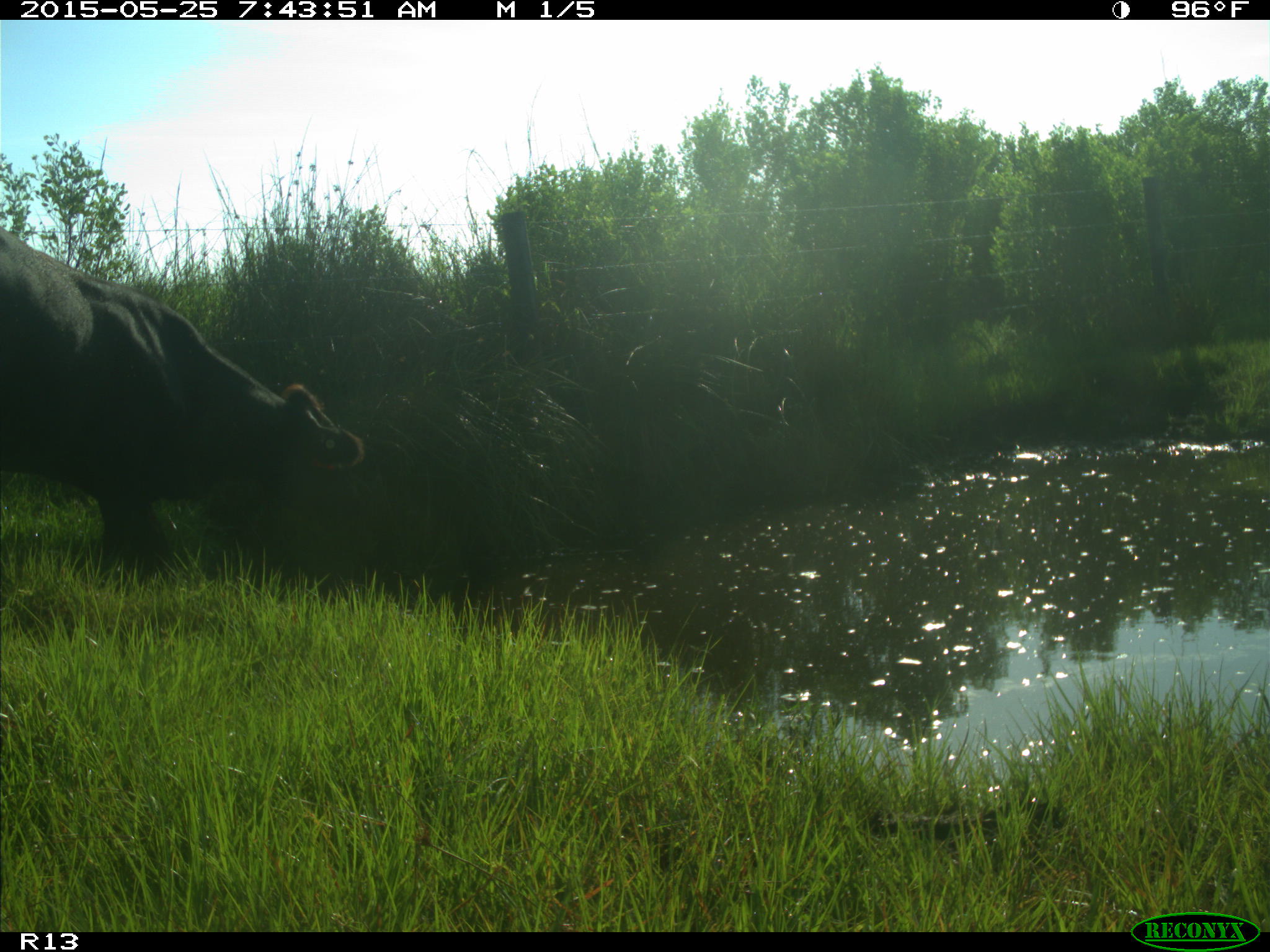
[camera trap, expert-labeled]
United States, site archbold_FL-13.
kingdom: Animalia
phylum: Chordata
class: Mammalia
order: Artiodactyla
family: Bovidae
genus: Bos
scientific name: Bos taurus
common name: domestic cow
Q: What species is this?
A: Bos taurus (domestic cow).